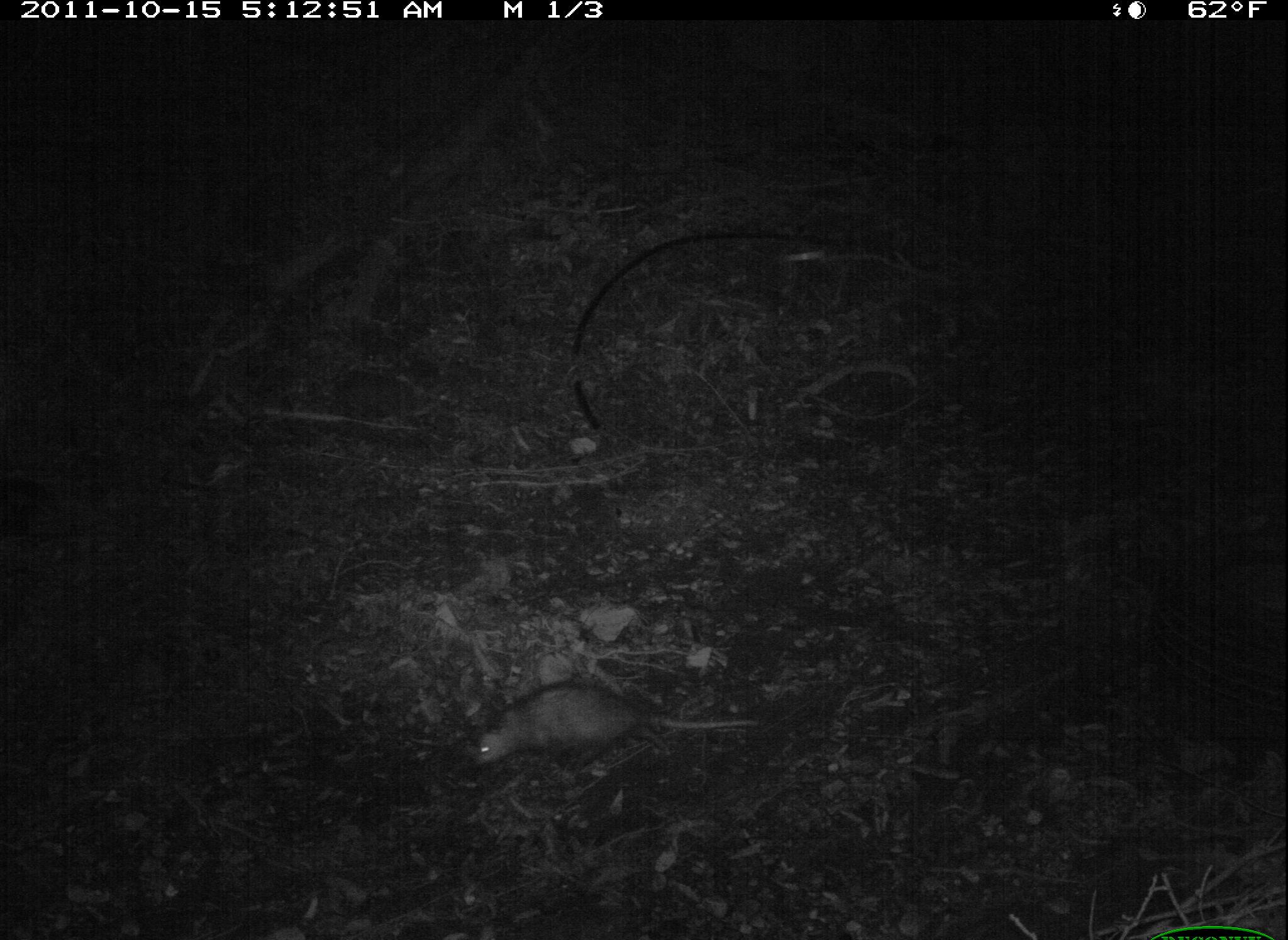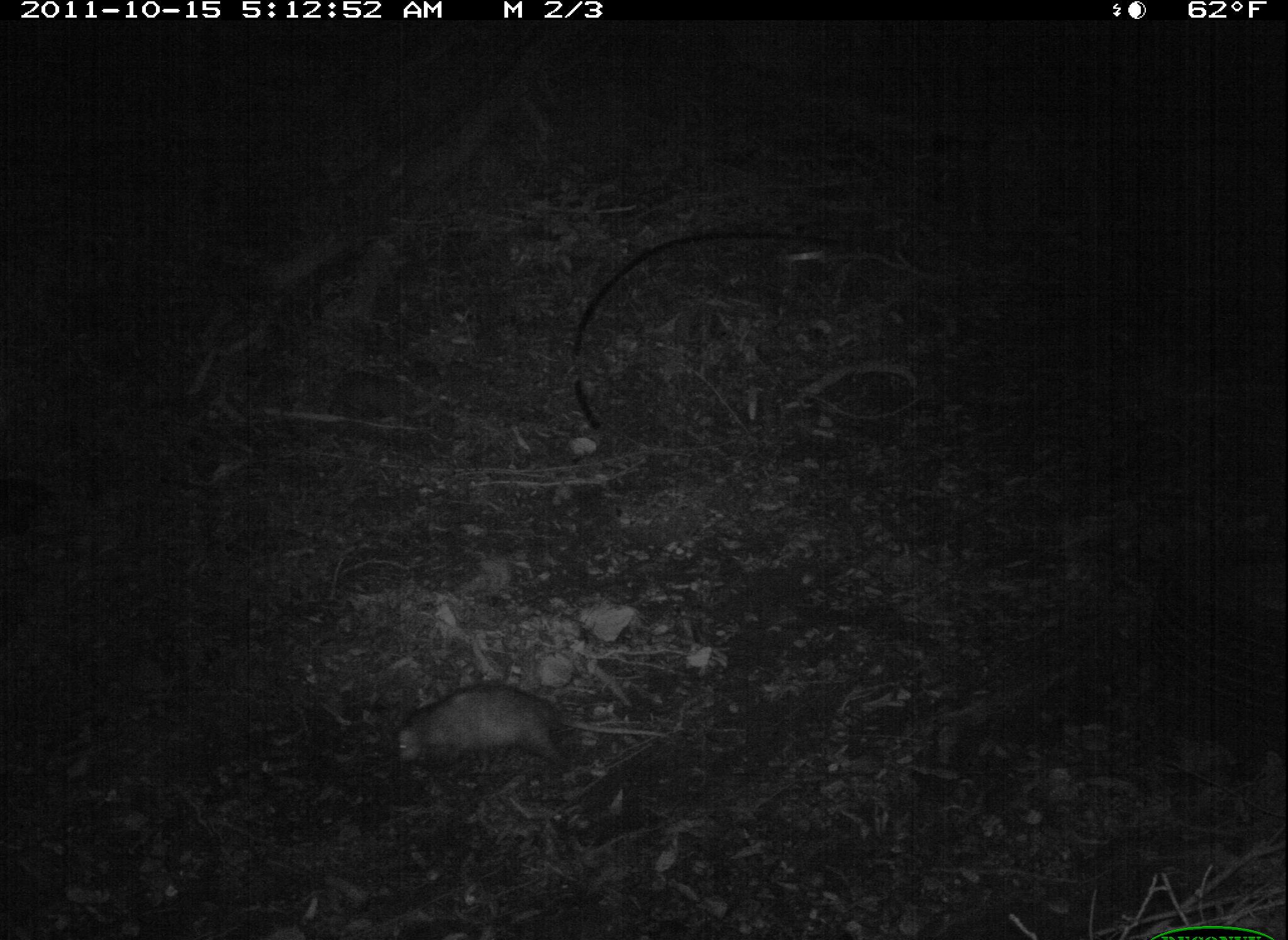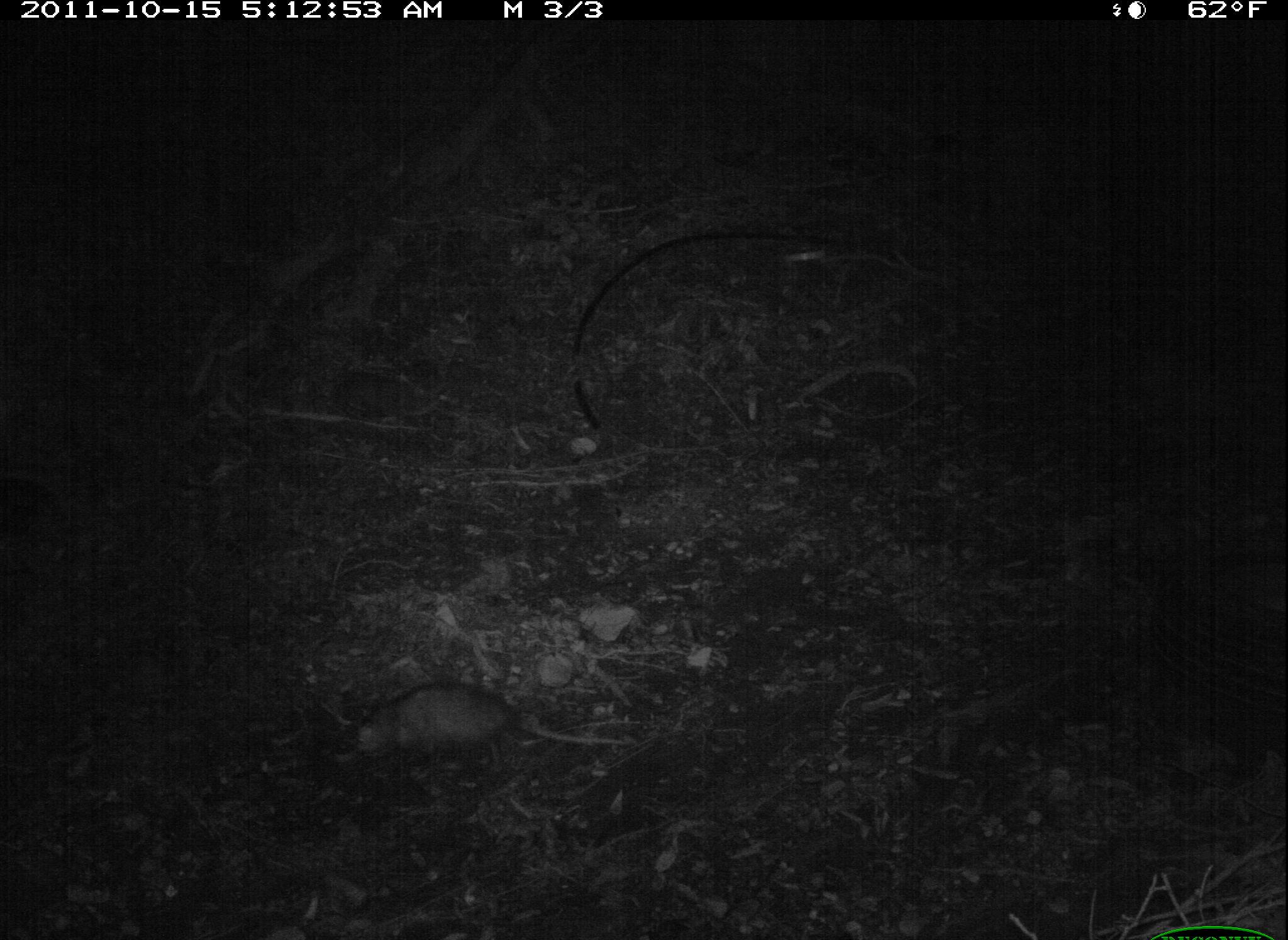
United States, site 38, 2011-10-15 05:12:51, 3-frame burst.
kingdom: Animalia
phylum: Chordata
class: Mammalia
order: Didelphimorphia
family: Didelphidae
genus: Didelphis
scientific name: Didelphis virginiana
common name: virginia opossum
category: opossum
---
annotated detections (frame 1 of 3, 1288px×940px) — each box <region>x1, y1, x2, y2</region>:
opossum: <region>468, 676, 762, 775</region>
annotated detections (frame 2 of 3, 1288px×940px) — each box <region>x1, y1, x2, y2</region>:
opossum: <region>385, 673, 671, 780</region>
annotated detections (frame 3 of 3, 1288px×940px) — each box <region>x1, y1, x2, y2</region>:
opossum: <region>341, 676, 630, 780</region>